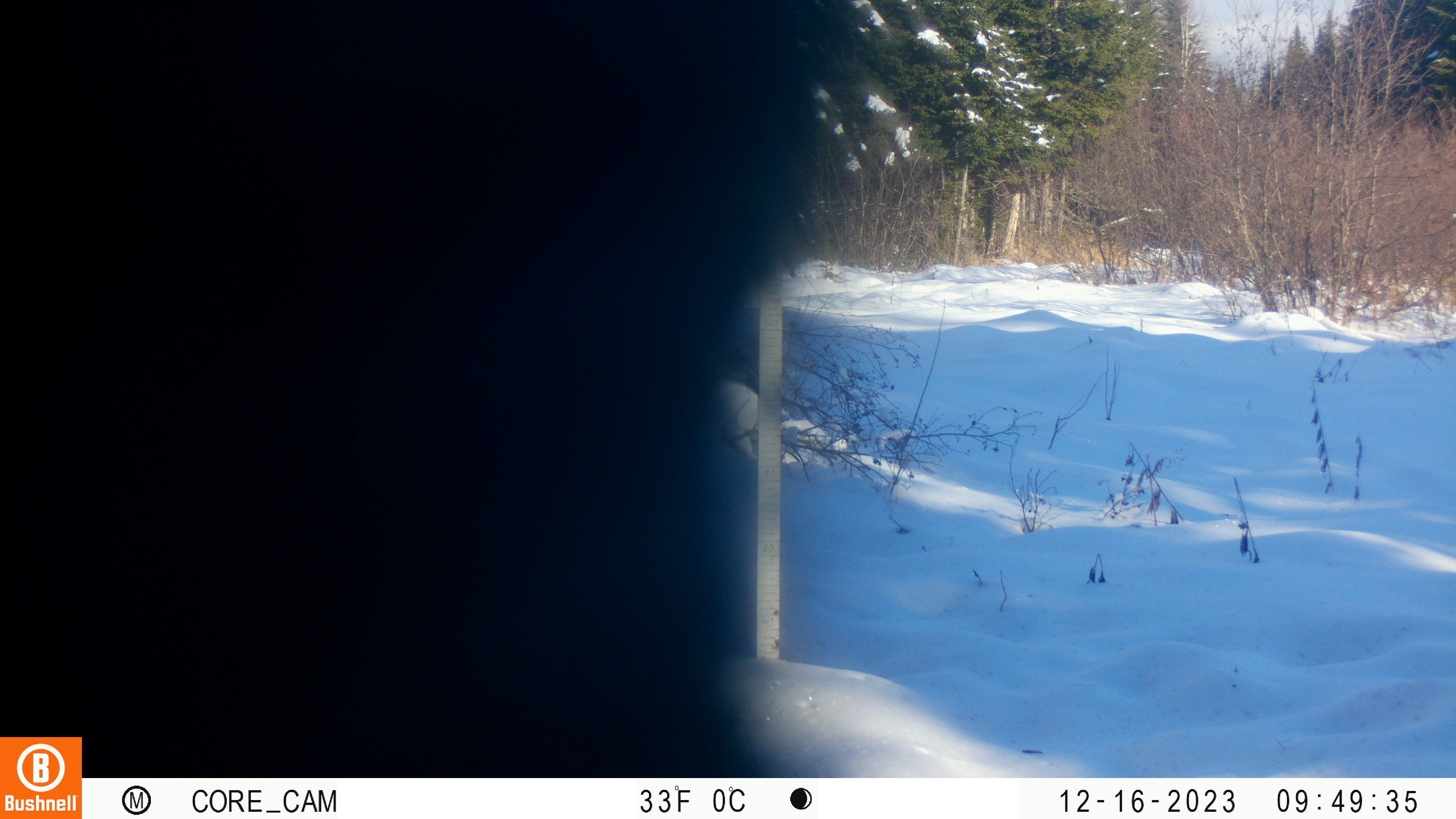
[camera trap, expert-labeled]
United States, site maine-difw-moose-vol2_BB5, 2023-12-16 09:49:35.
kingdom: Animalia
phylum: Chordata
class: Mammalia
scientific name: Mammalia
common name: mammal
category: mammal sp.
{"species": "mammal sp. (mammal) (Mammalia)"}